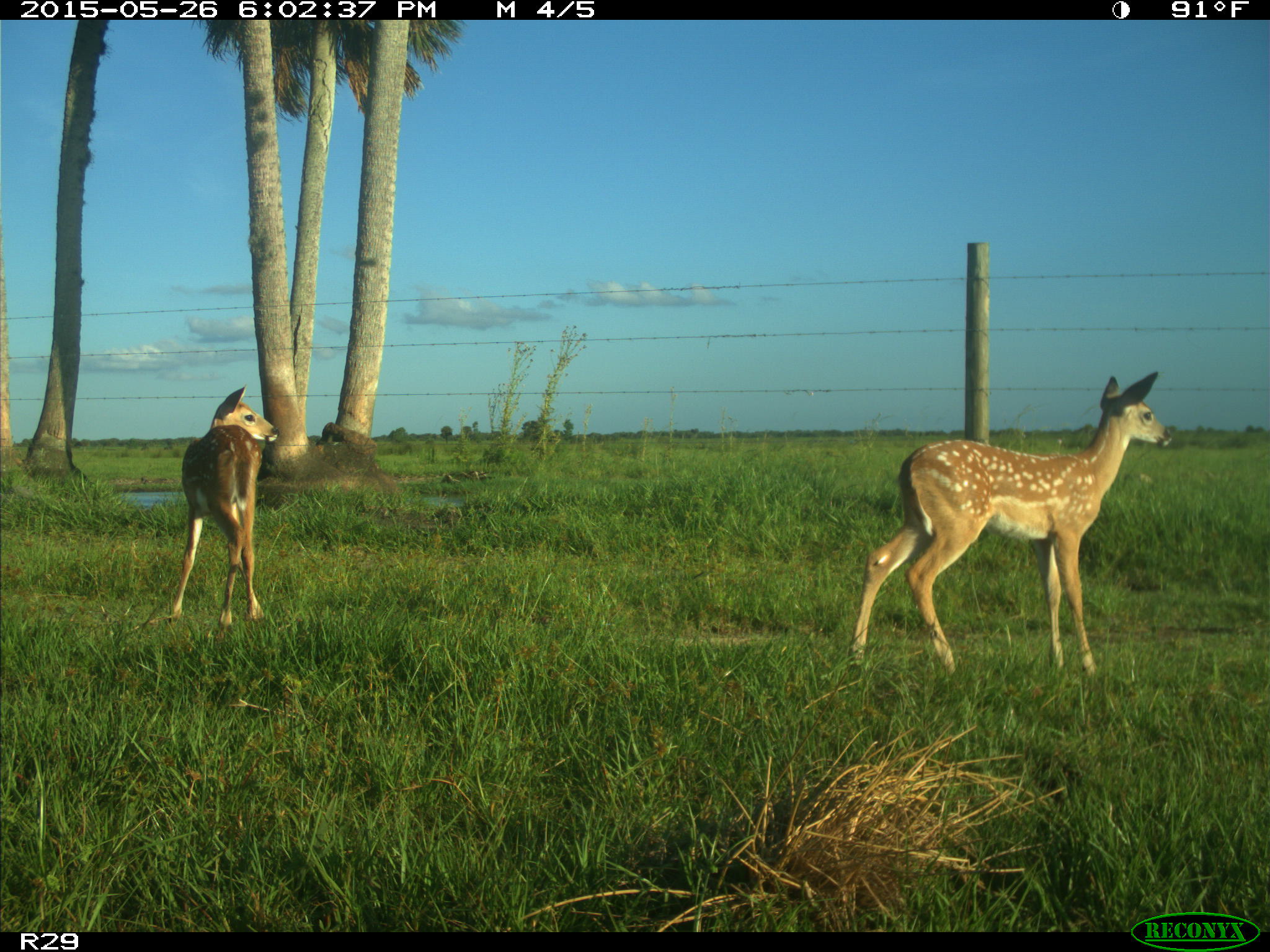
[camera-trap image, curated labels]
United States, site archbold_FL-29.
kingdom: Animalia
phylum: Chordata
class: Mammalia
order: Artiodactyla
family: Cervidae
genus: Odocoileus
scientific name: Odocoileus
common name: deer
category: unidentified deer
Unidentified deer (deer) (Odocoileus).